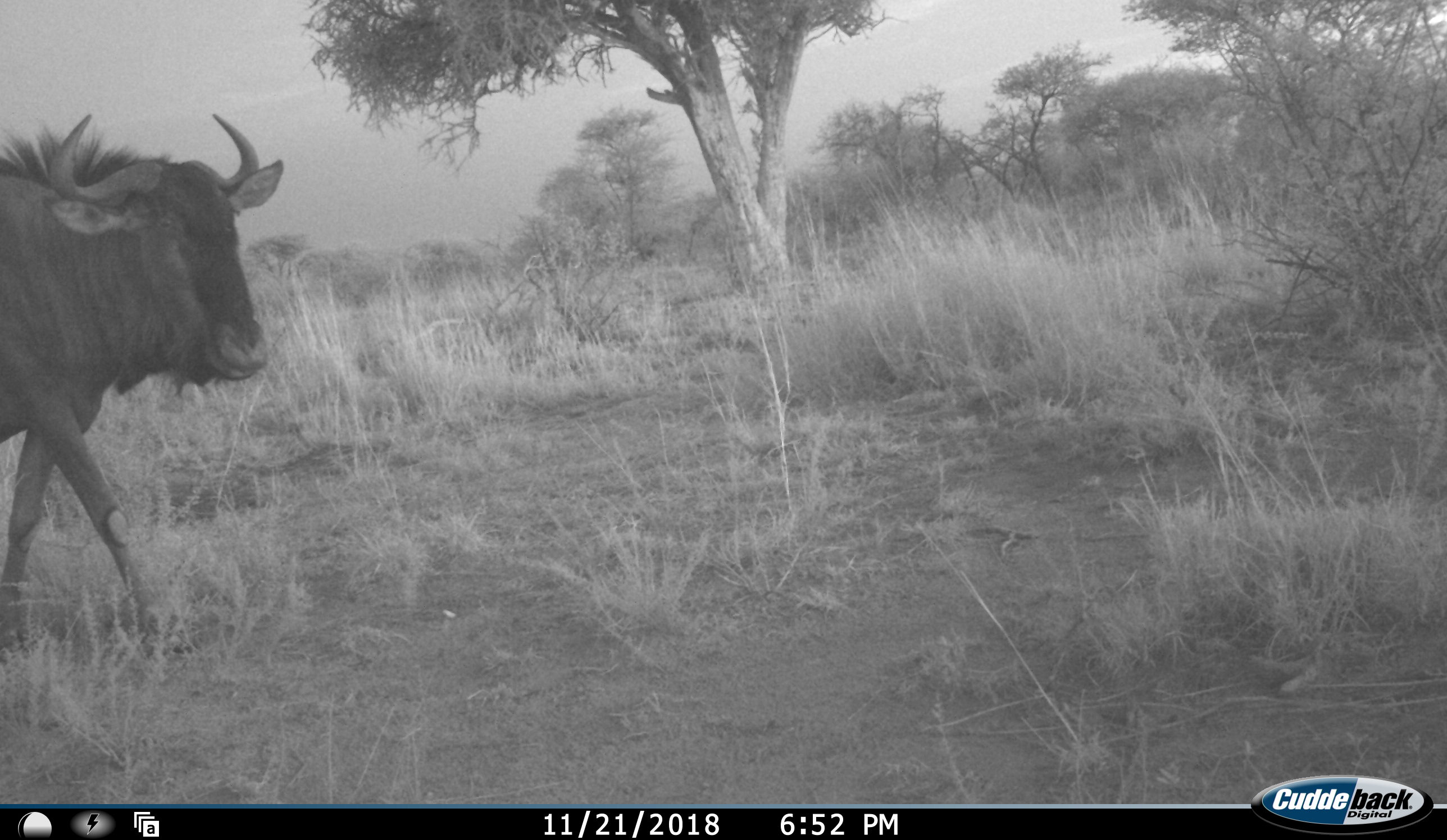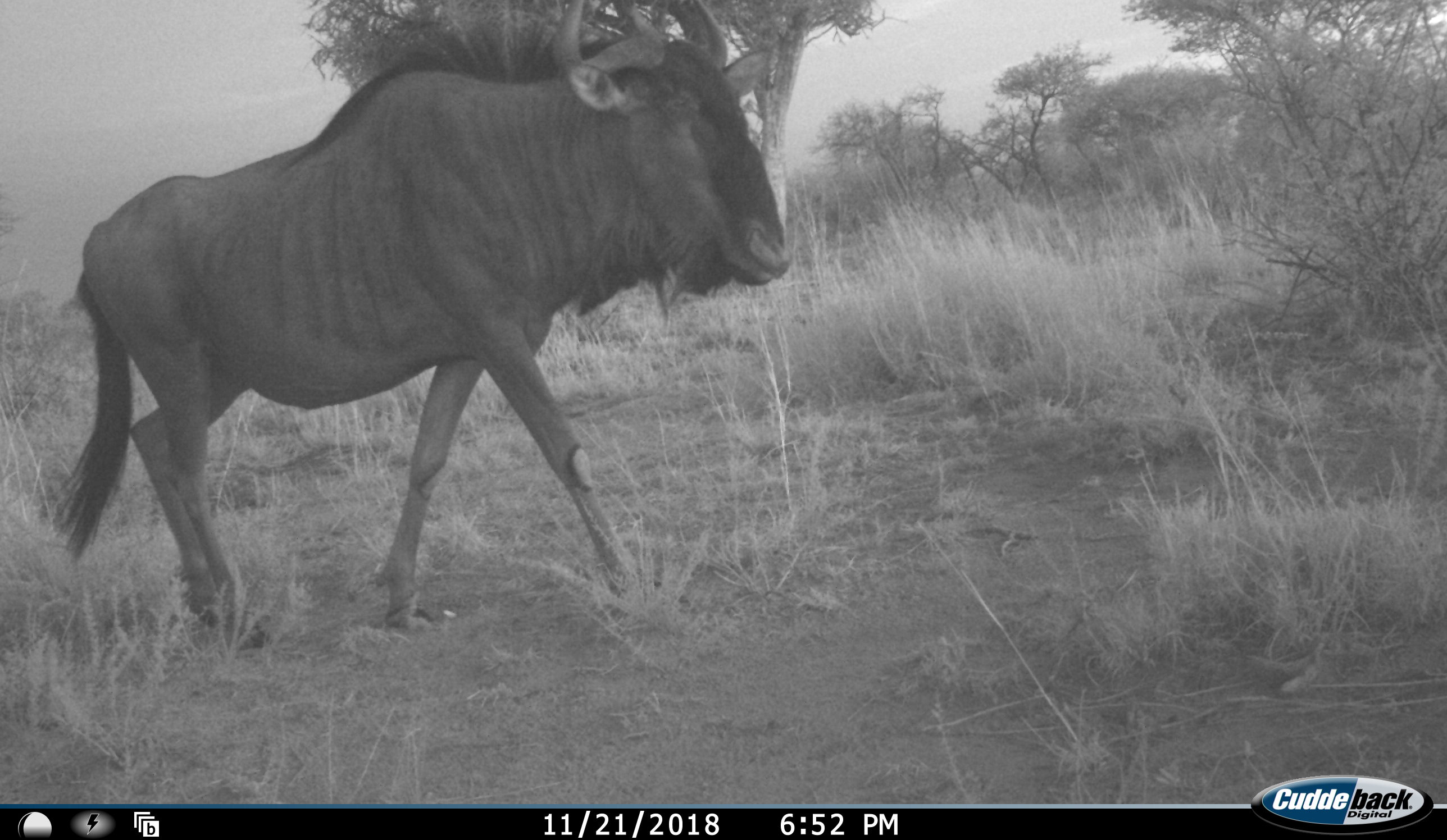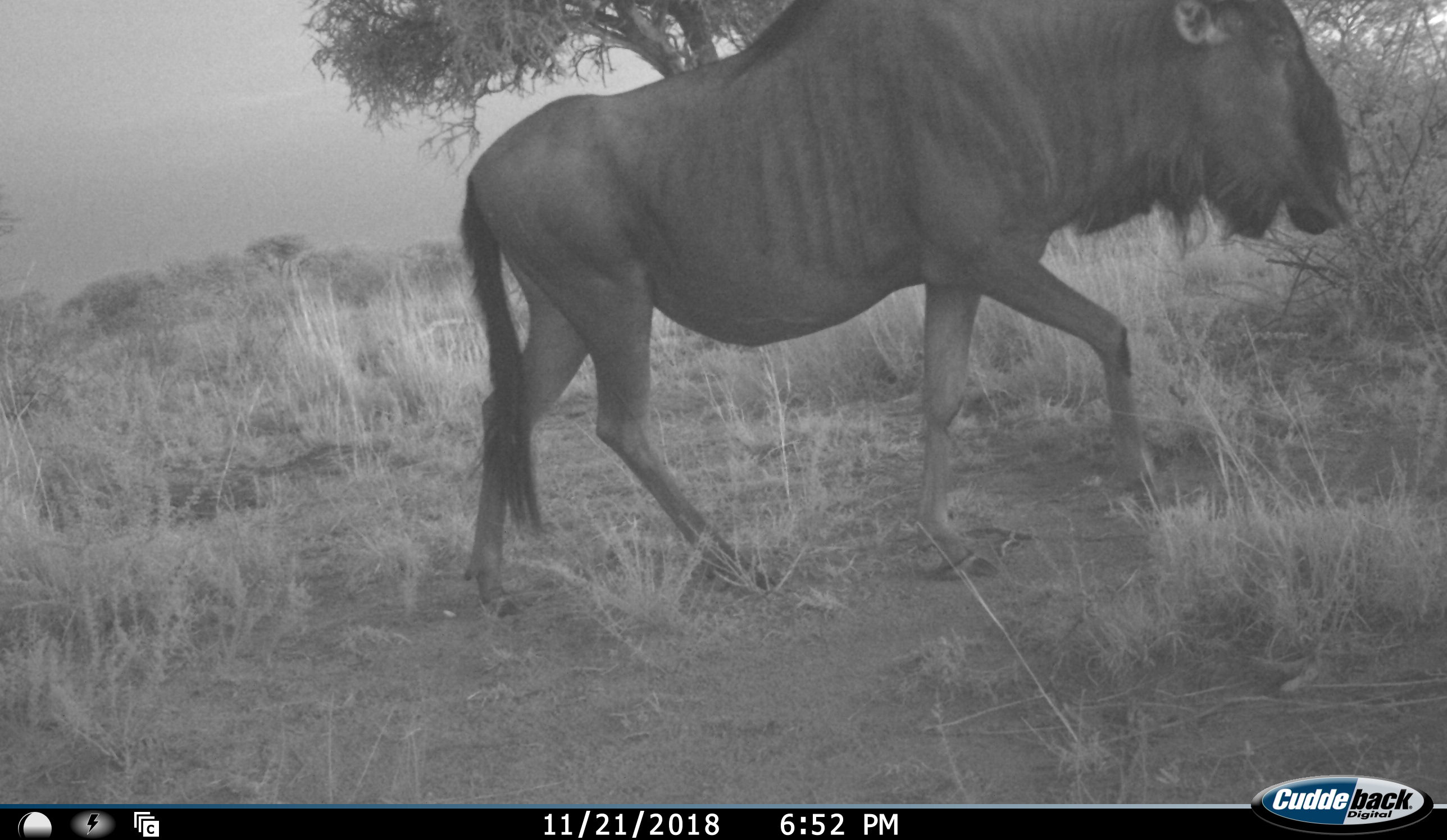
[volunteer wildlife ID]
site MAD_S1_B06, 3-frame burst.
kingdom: Animalia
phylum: Chordata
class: Mammalia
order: Artiodactyla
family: Bovidae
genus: Connochaetes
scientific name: Connochaetes taurinus taurinus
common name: blue wildebeest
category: wildebeestblue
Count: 1.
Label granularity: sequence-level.